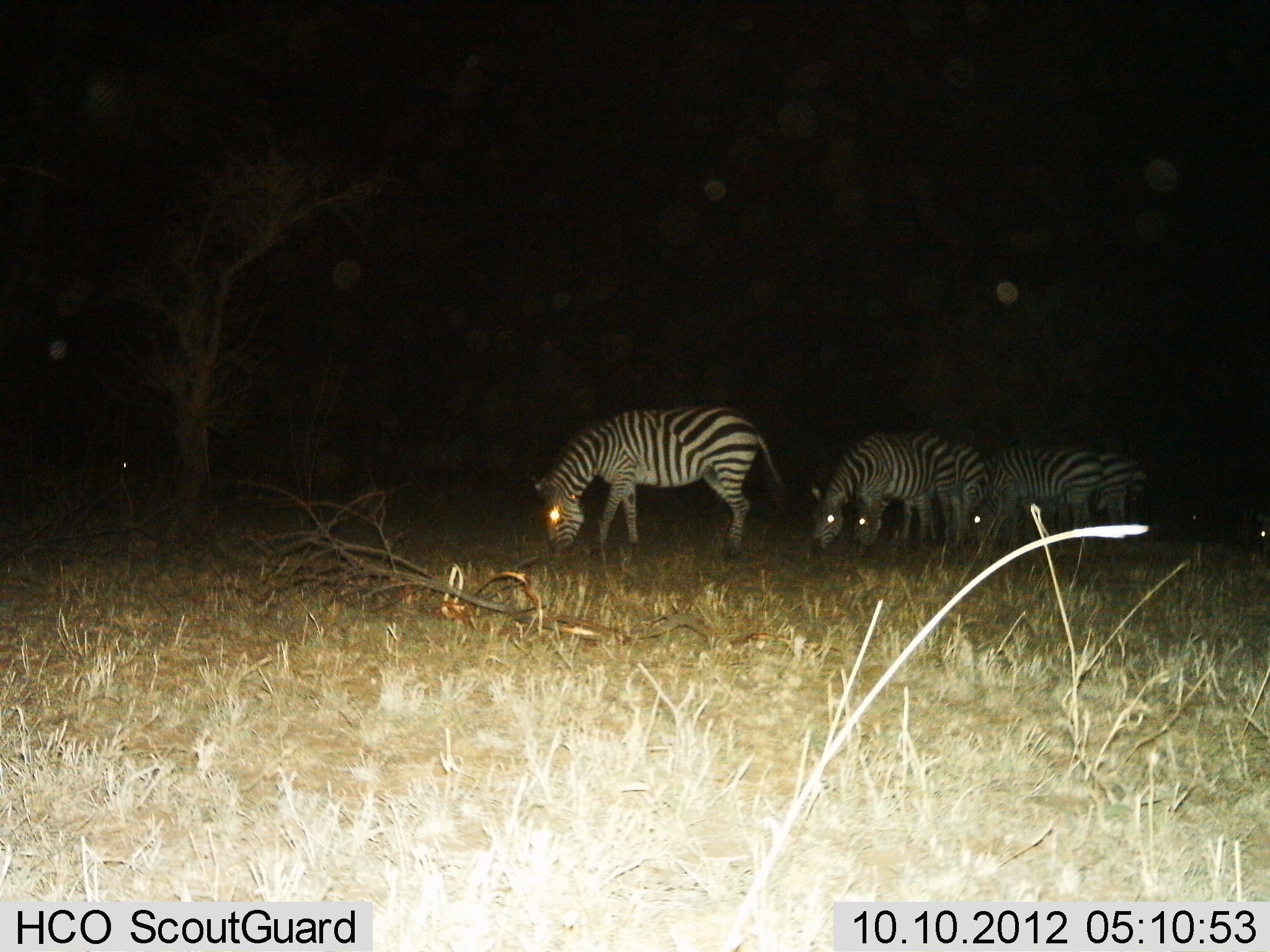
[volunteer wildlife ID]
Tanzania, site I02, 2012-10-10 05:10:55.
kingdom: Animalia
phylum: Chordata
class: Mammalia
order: Perissodactyla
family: Equidae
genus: Equus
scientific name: Equus quagga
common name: plains zebra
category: zebra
Zebra (plains zebra) (Equus quagga), count 5. Behavior (volunteer vote fractions): standing 40%, resting 0%, moving 0%, interacting 0%. Young present (vote fraction): 0%. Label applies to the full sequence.